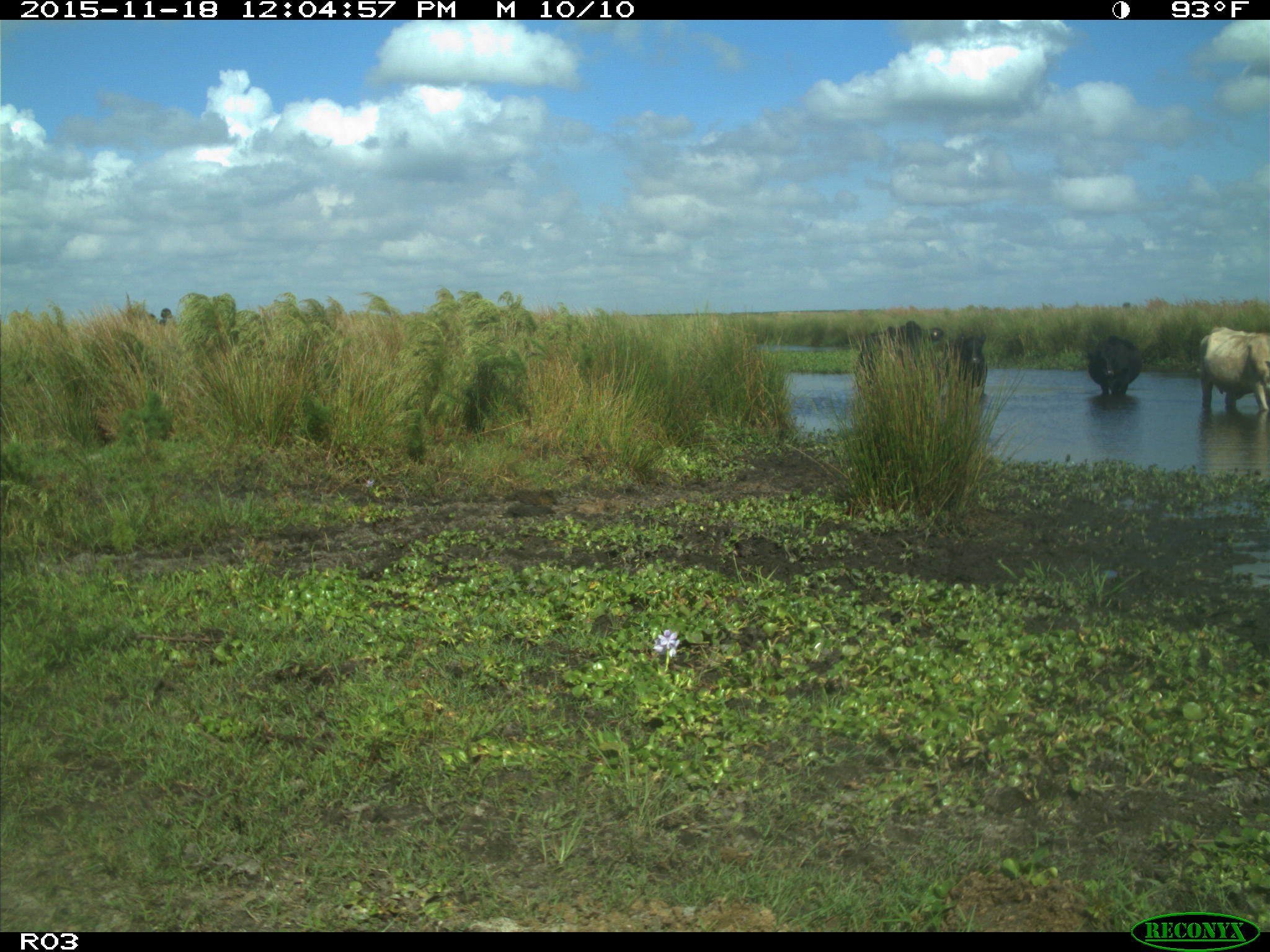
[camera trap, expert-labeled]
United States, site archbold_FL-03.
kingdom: Animalia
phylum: Chordata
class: Mammalia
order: Artiodactyla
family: Bovidae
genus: Bos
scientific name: Bos taurus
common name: domestic cow